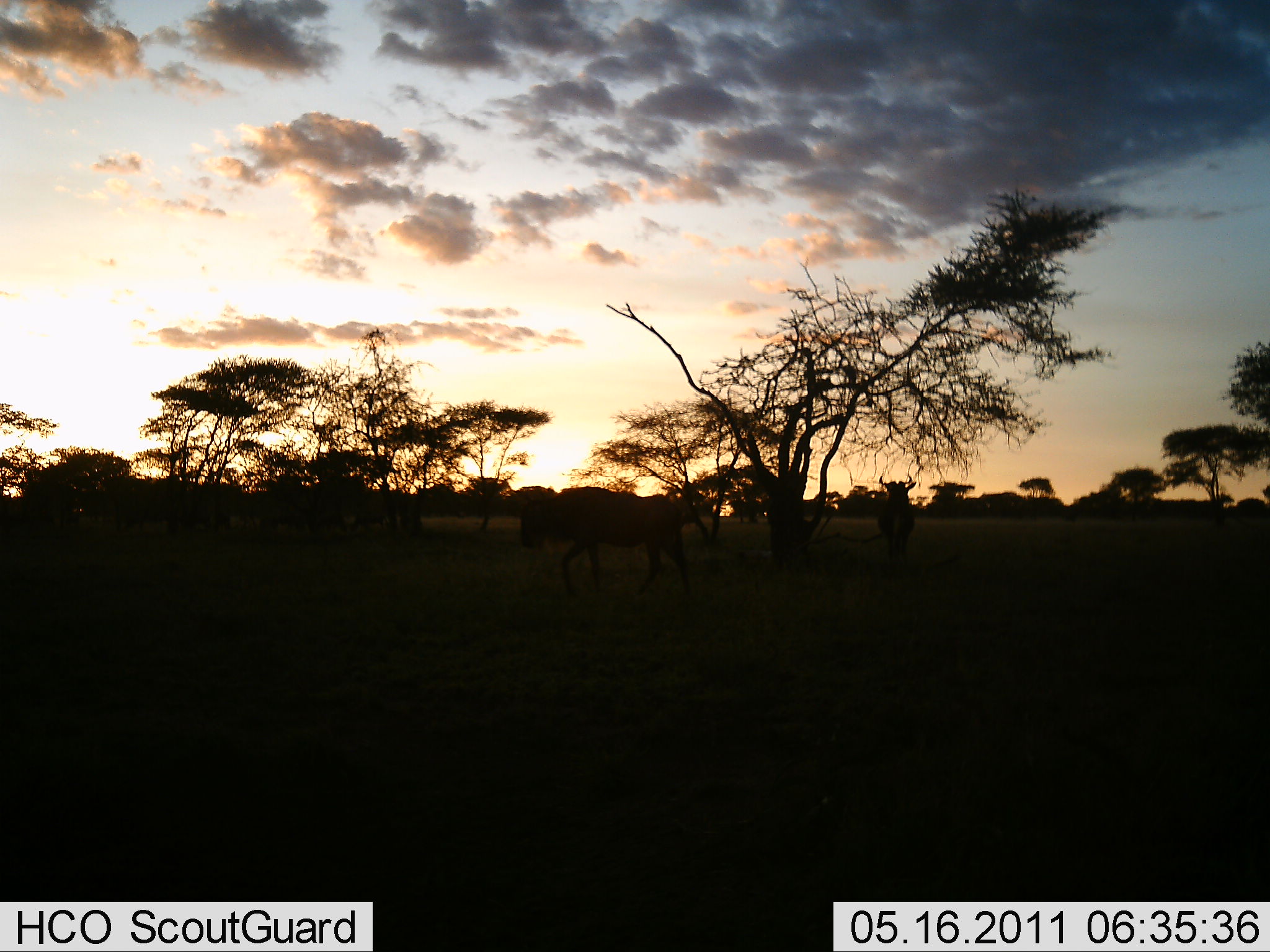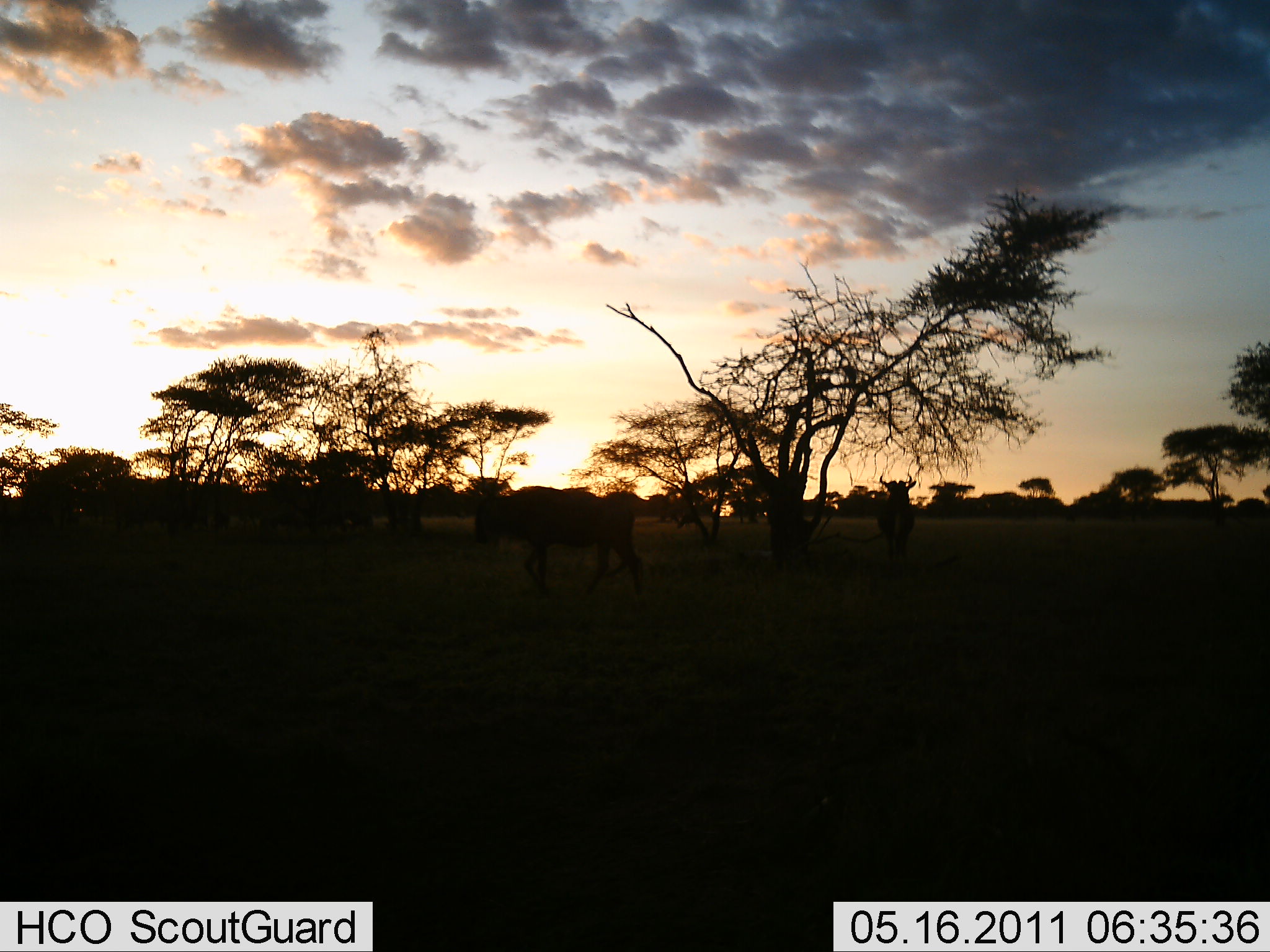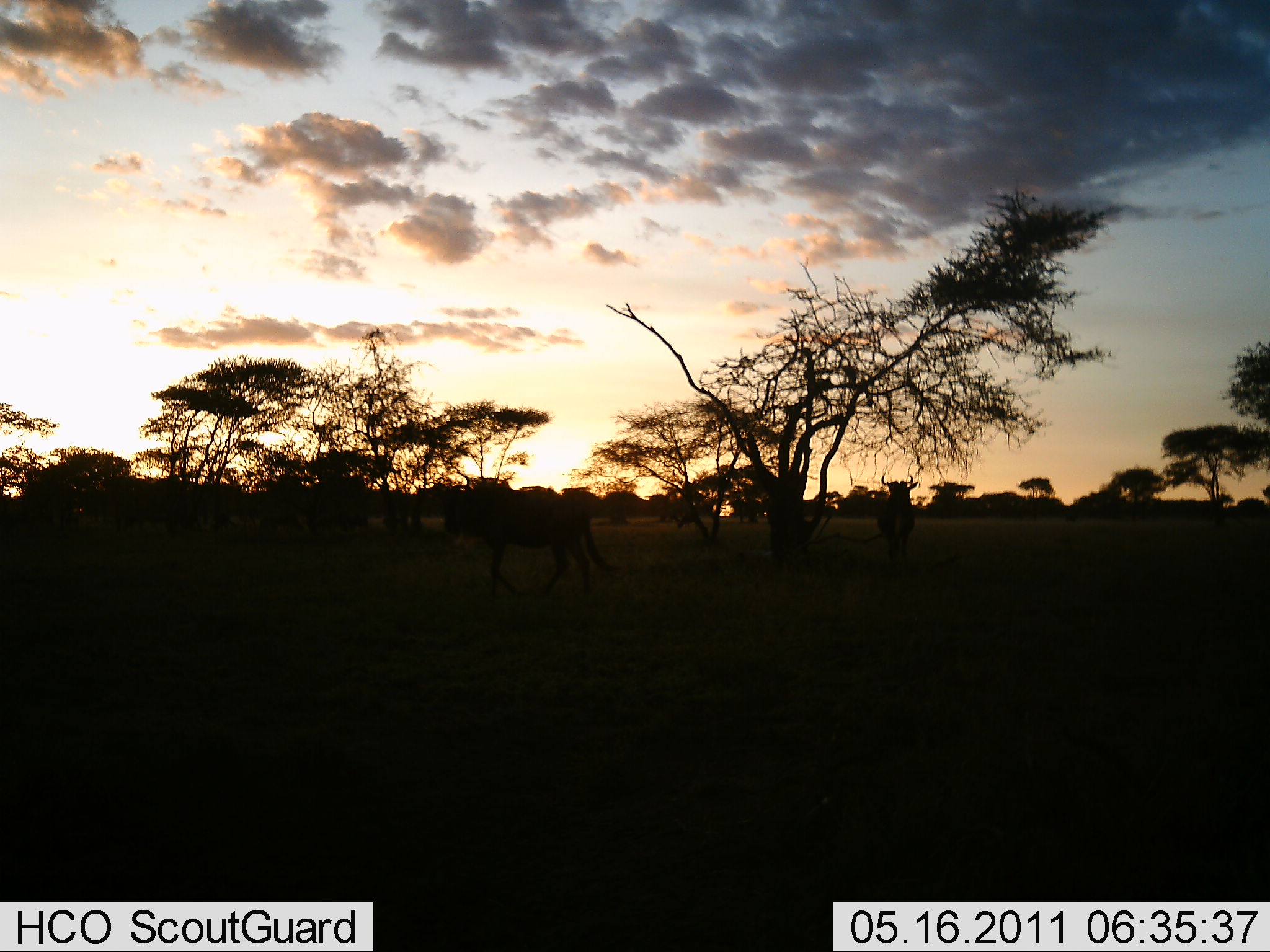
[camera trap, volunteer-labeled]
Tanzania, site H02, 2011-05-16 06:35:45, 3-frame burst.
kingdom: Animalia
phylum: Chordata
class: Mammalia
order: Artiodactyla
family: Bovidae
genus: Connochaetes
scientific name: Connochaetes taurinus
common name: blue wildebeest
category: wildebeest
Wildebeest (blue wildebeest) (Connochaetes taurinus), count 4. Behavior (volunteer vote fractions): standing 38%, resting 0%, moving 92%, interacting 0%. Young present (vote fraction): 0%. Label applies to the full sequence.